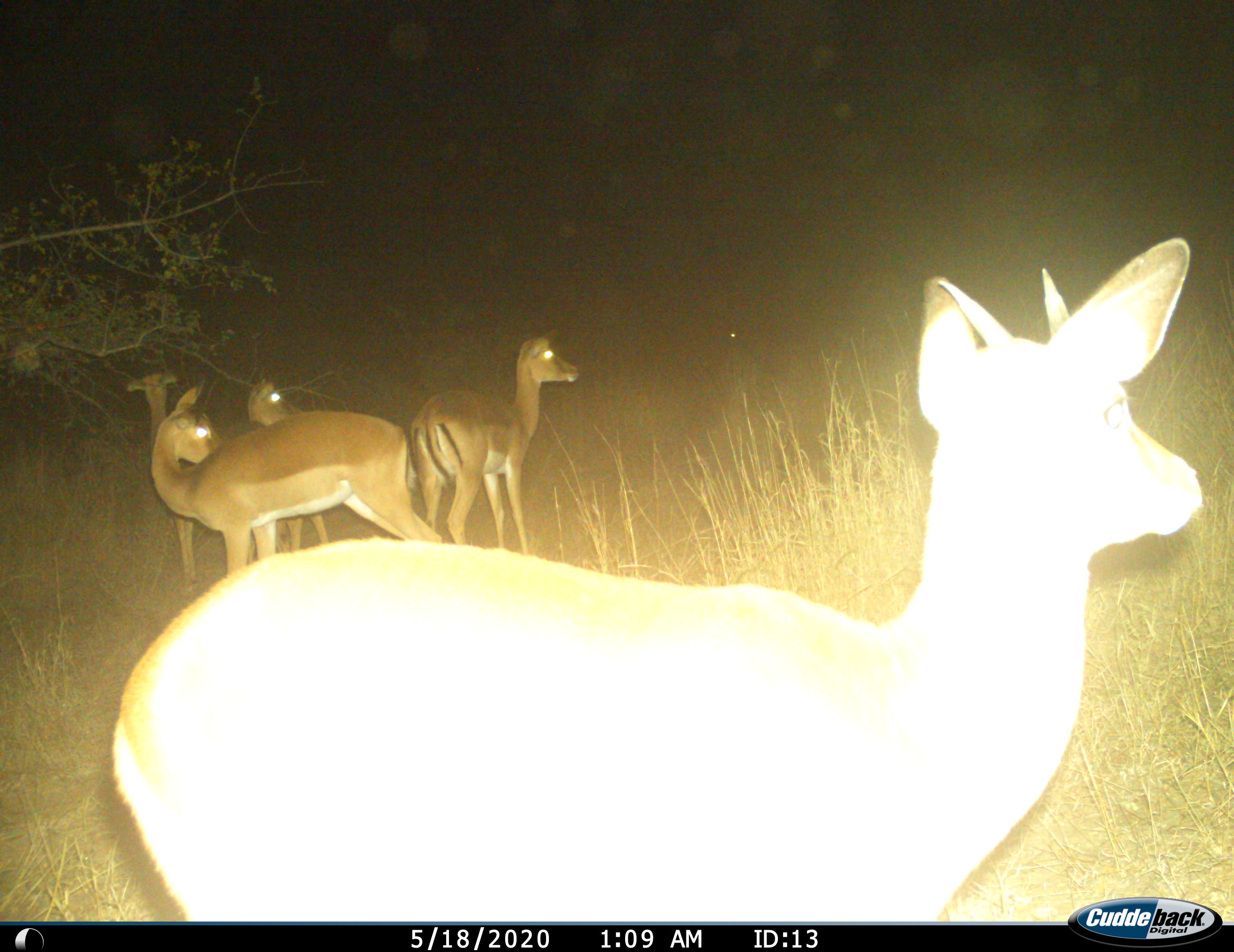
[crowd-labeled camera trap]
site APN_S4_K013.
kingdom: Animalia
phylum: Chordata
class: Mammalia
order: Artiodactyla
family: Bovidae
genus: Aepyceros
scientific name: Aepyceros melampus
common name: impala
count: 5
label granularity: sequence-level